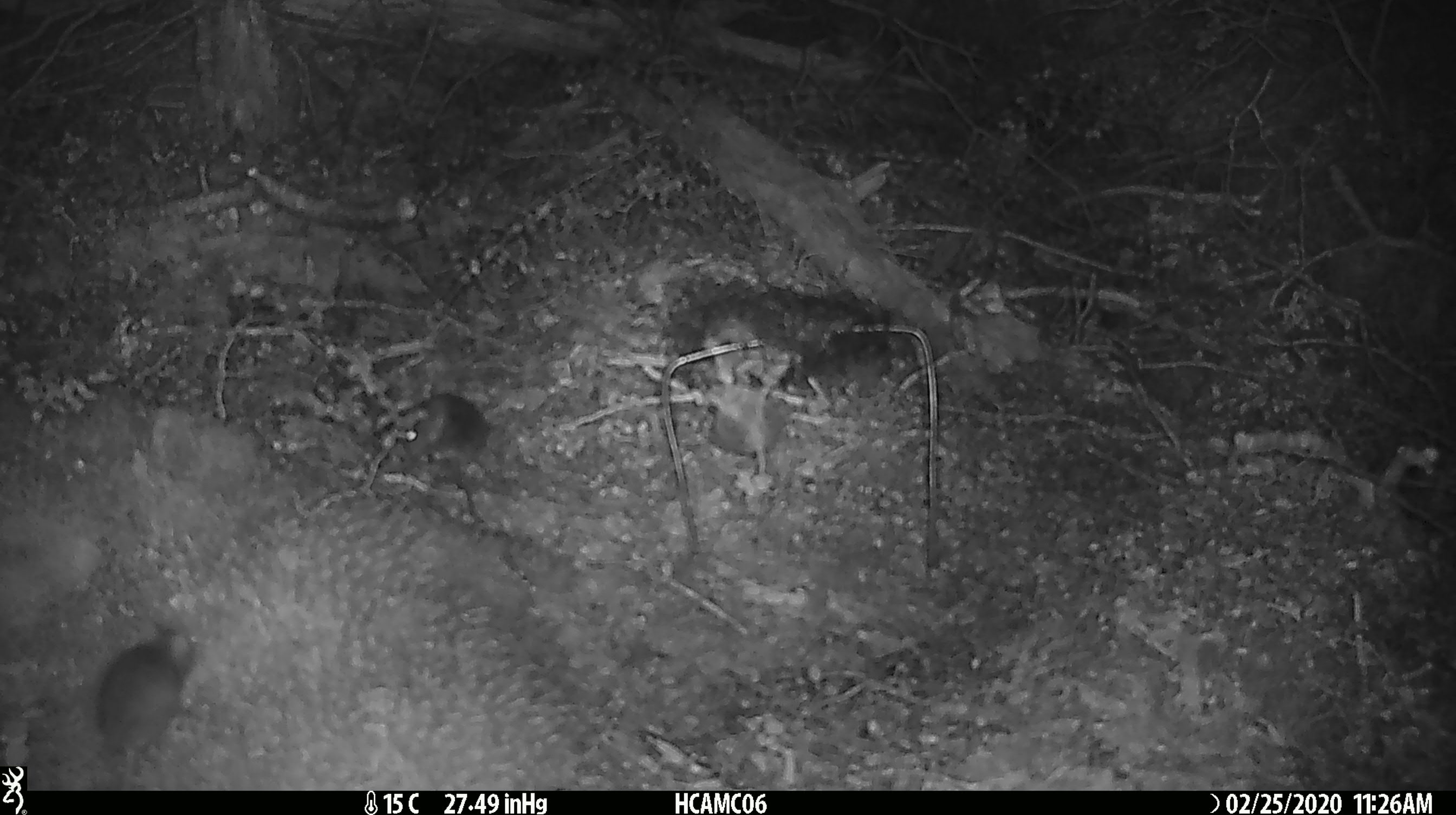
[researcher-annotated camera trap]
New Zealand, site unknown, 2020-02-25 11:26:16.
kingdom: Animalia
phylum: Chordata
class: Mammalia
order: Rodentia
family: Muridae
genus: Mus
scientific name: Mus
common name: mouse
Mouse (Mus).